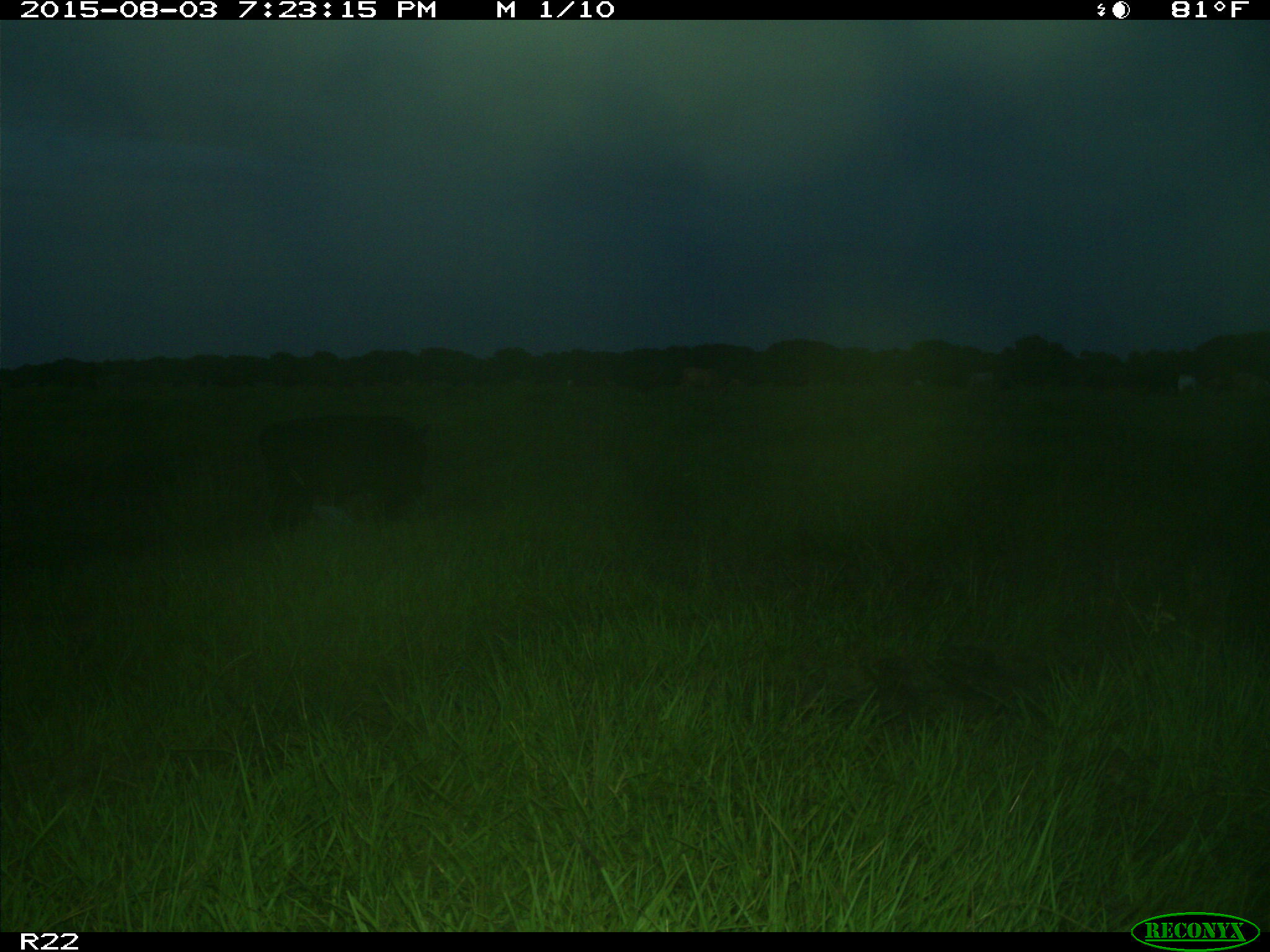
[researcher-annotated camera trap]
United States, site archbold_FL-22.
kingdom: Animalia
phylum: Chordata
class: Mammalia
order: Artiodactyla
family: Bovidae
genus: Bos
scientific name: Bos taurus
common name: domestic cow